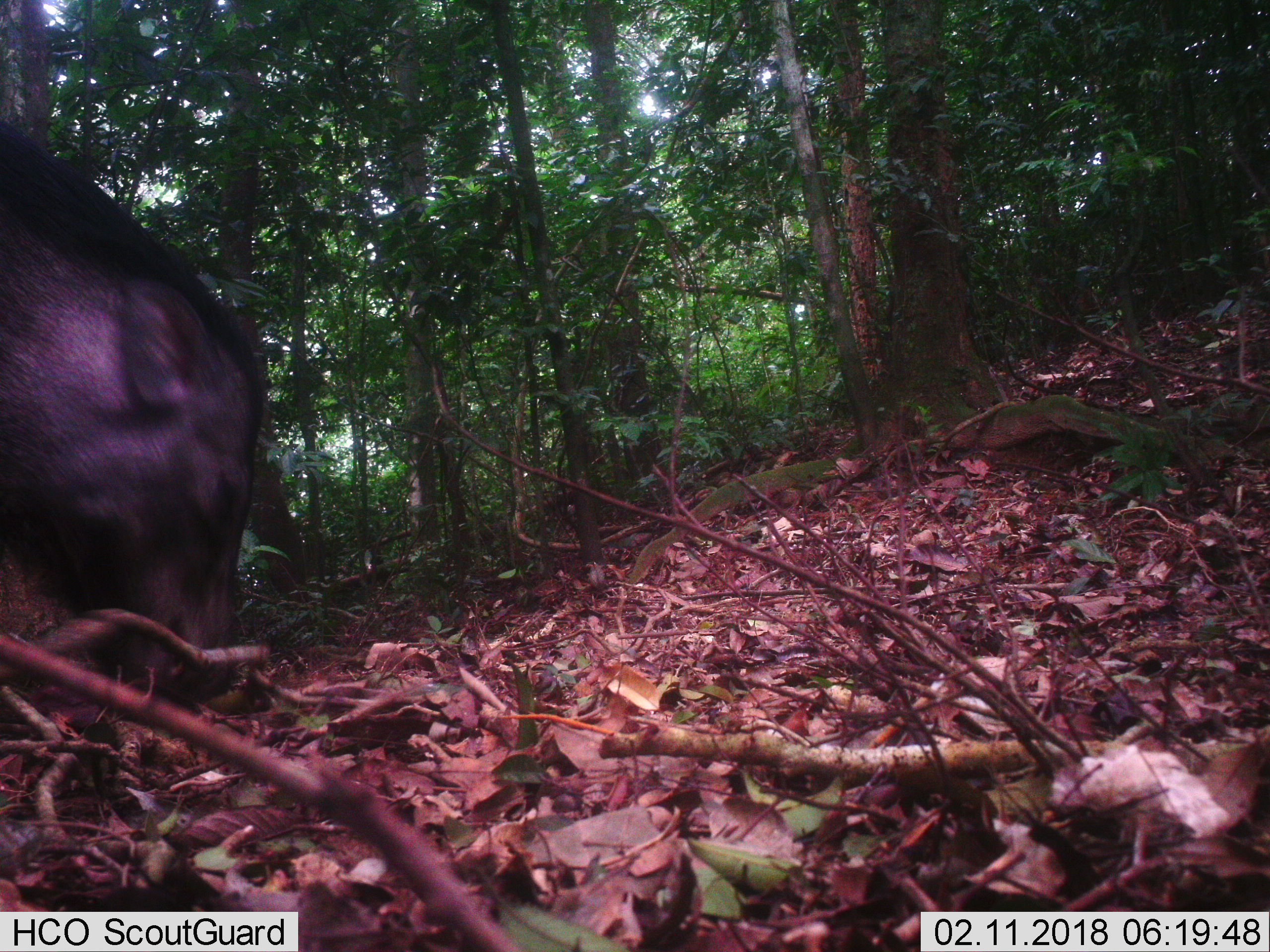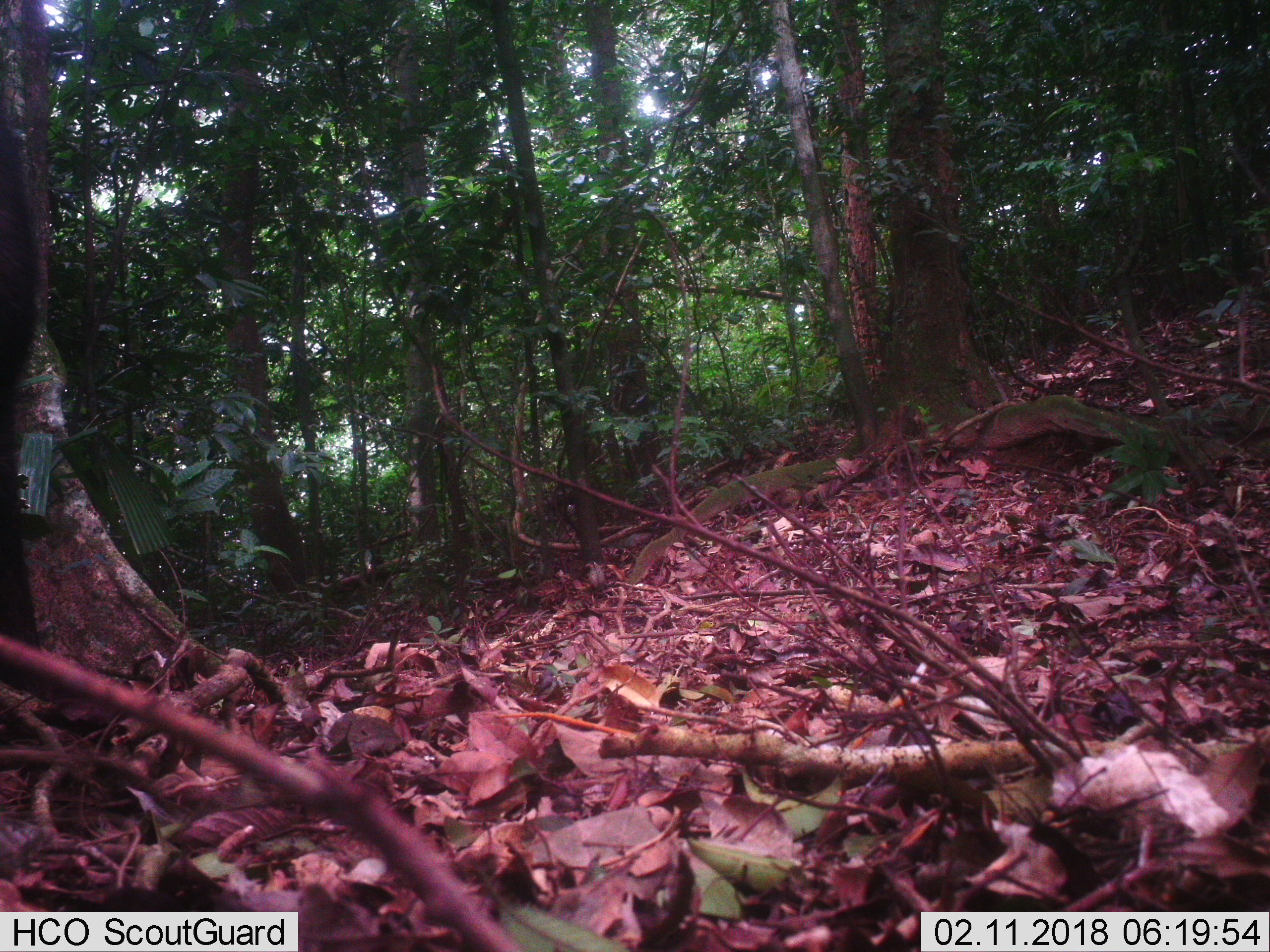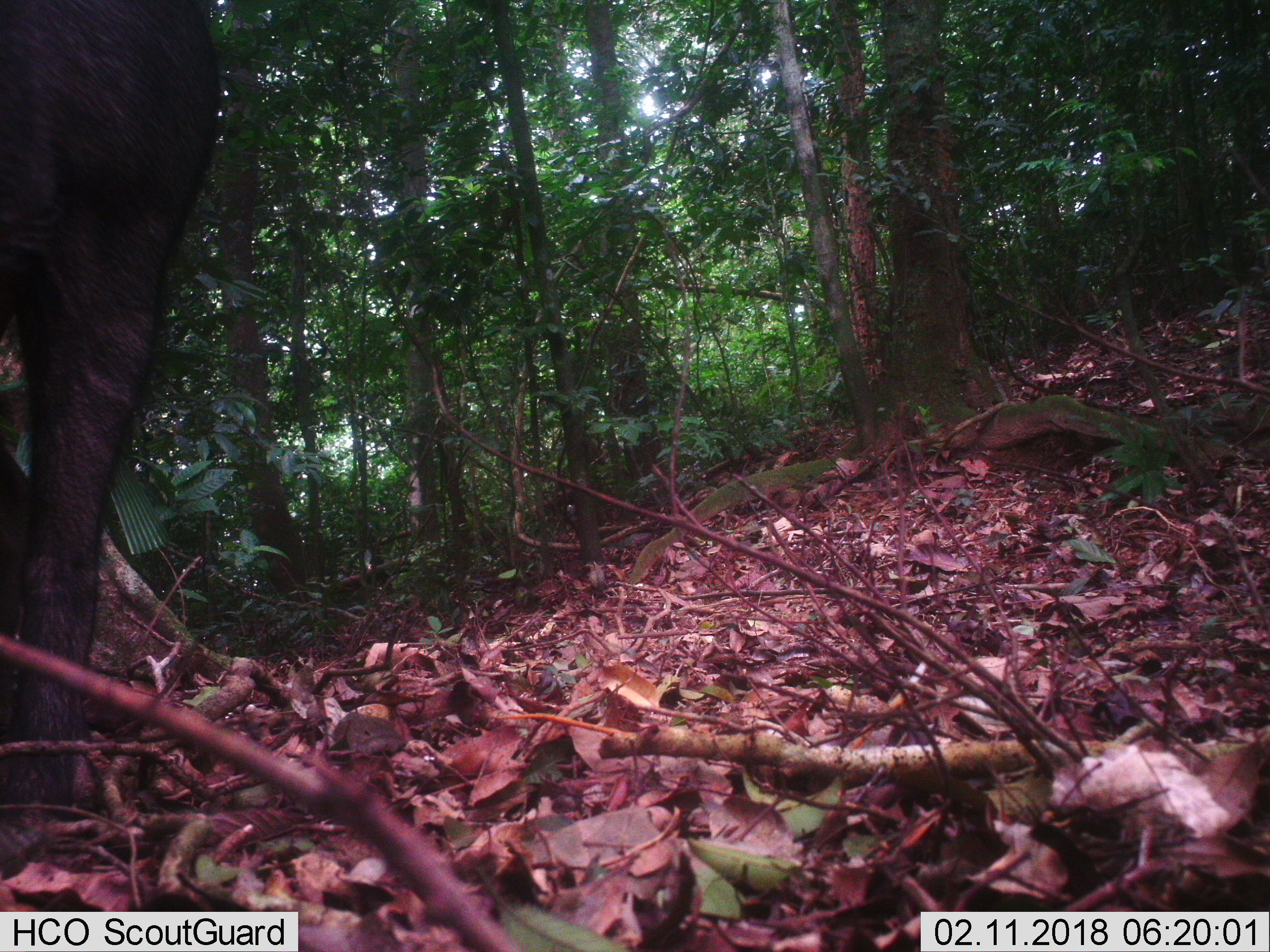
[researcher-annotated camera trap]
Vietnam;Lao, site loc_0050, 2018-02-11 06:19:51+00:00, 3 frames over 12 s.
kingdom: Animalia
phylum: Chordata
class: Mammalia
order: Artiodactyla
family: Suidae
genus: Sus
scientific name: Sus scrofa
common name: eurasian wild pig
Eurasian wild pig (Sus scrofa). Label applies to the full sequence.